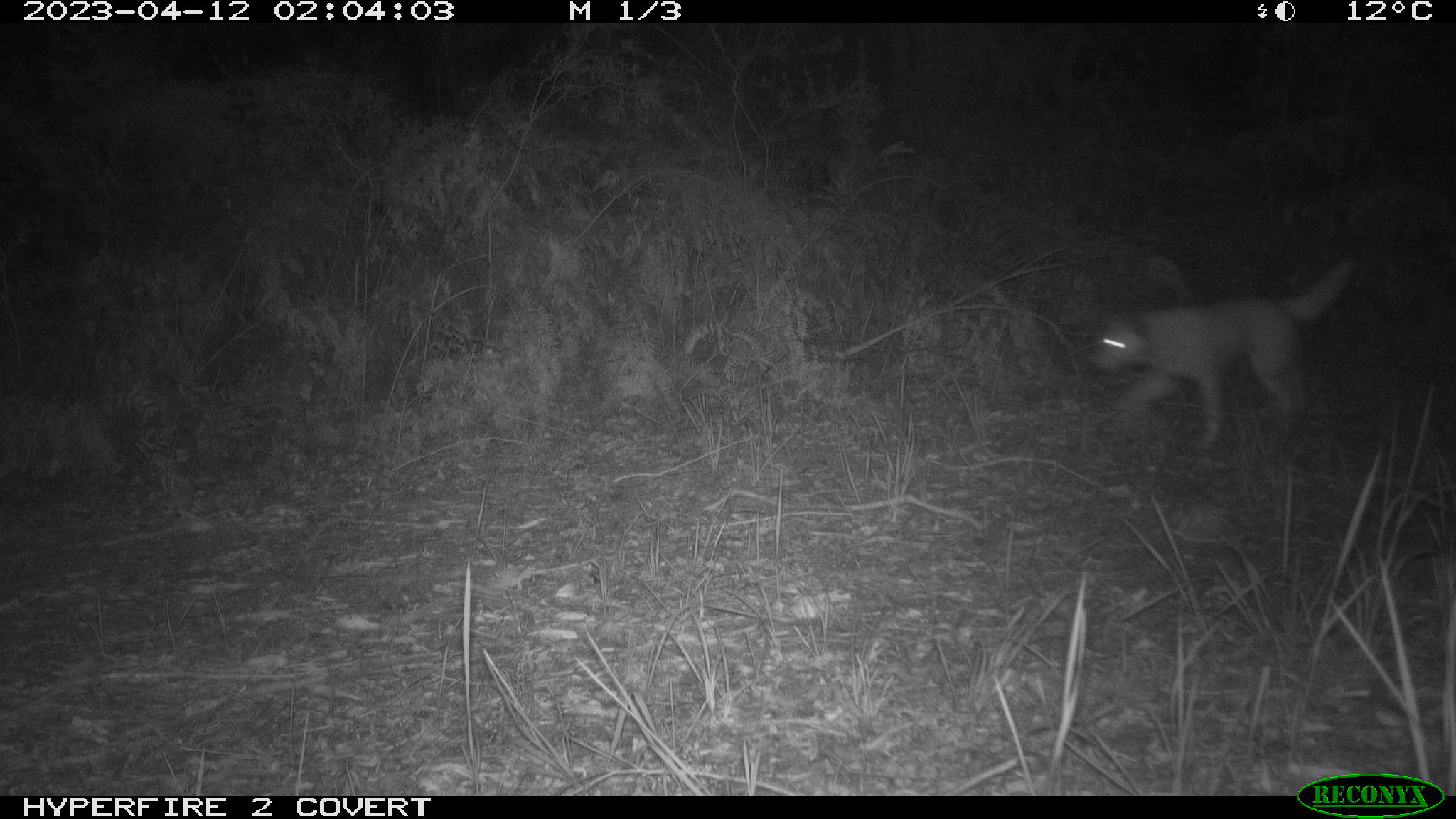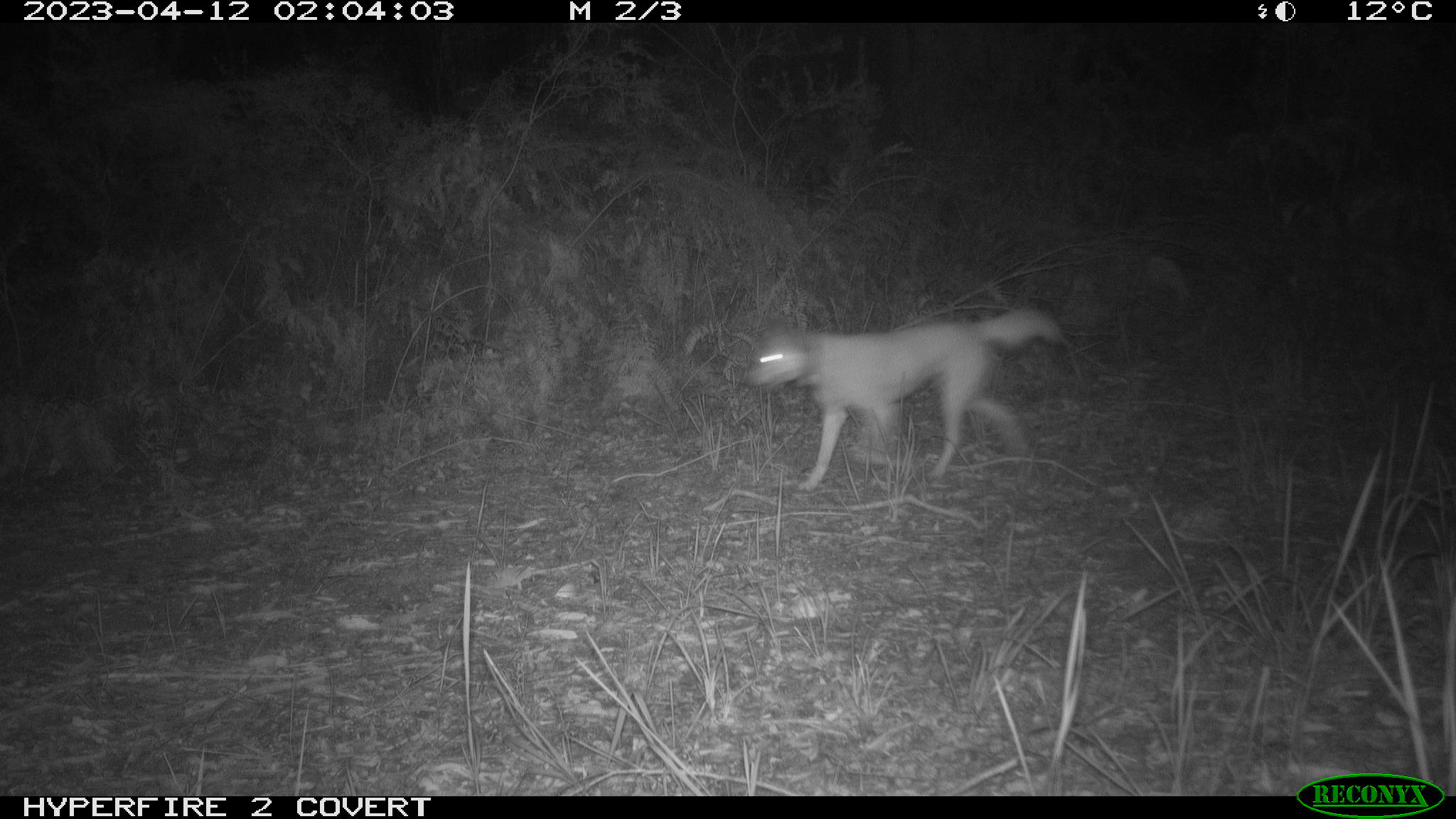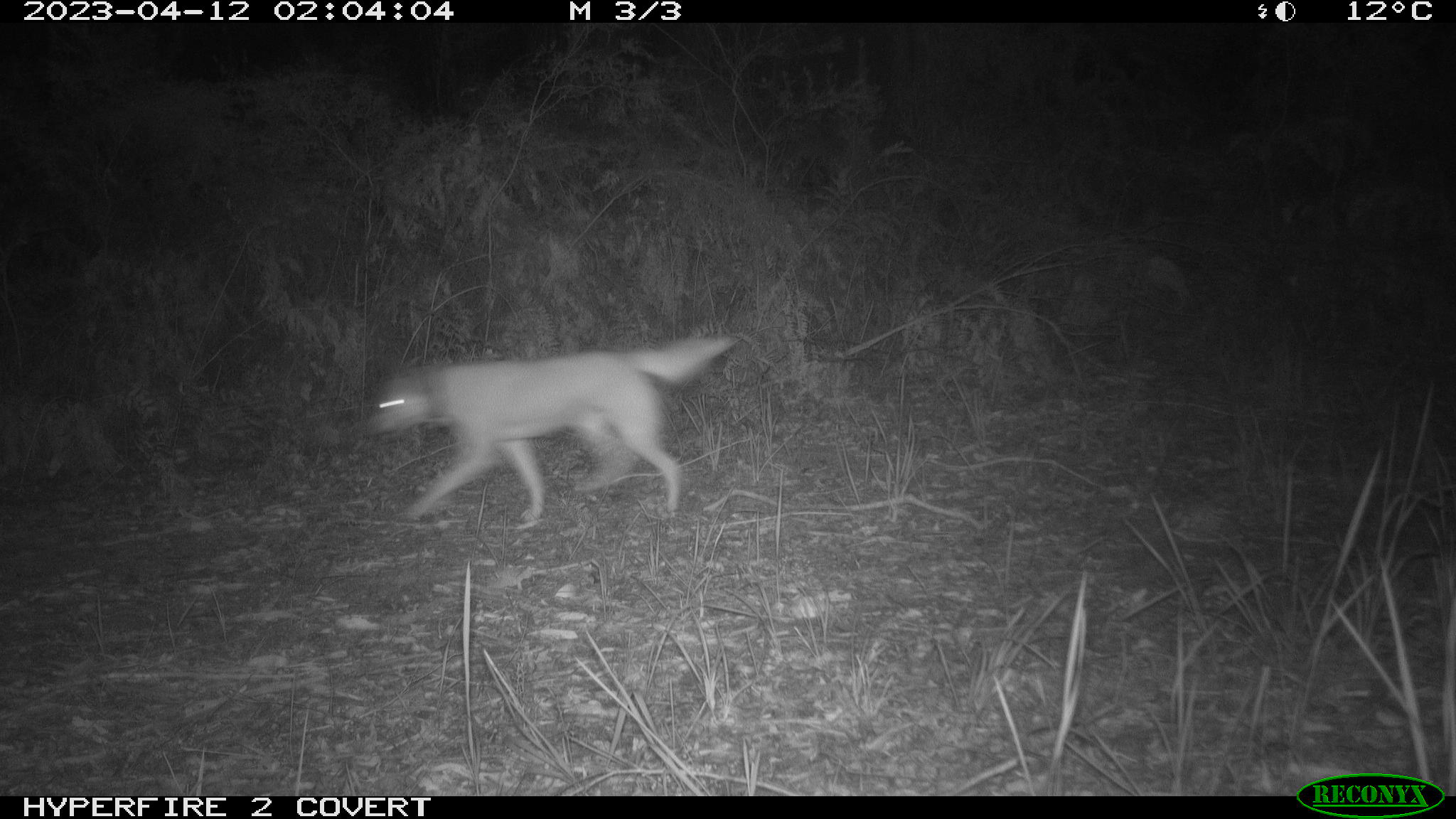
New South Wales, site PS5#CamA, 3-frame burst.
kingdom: Animalia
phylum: Chordata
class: Mammalia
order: Carnivora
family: Canidae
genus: Canis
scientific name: Canis familiaris dingo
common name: dingo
Dingo (Canis familiaris dingo).